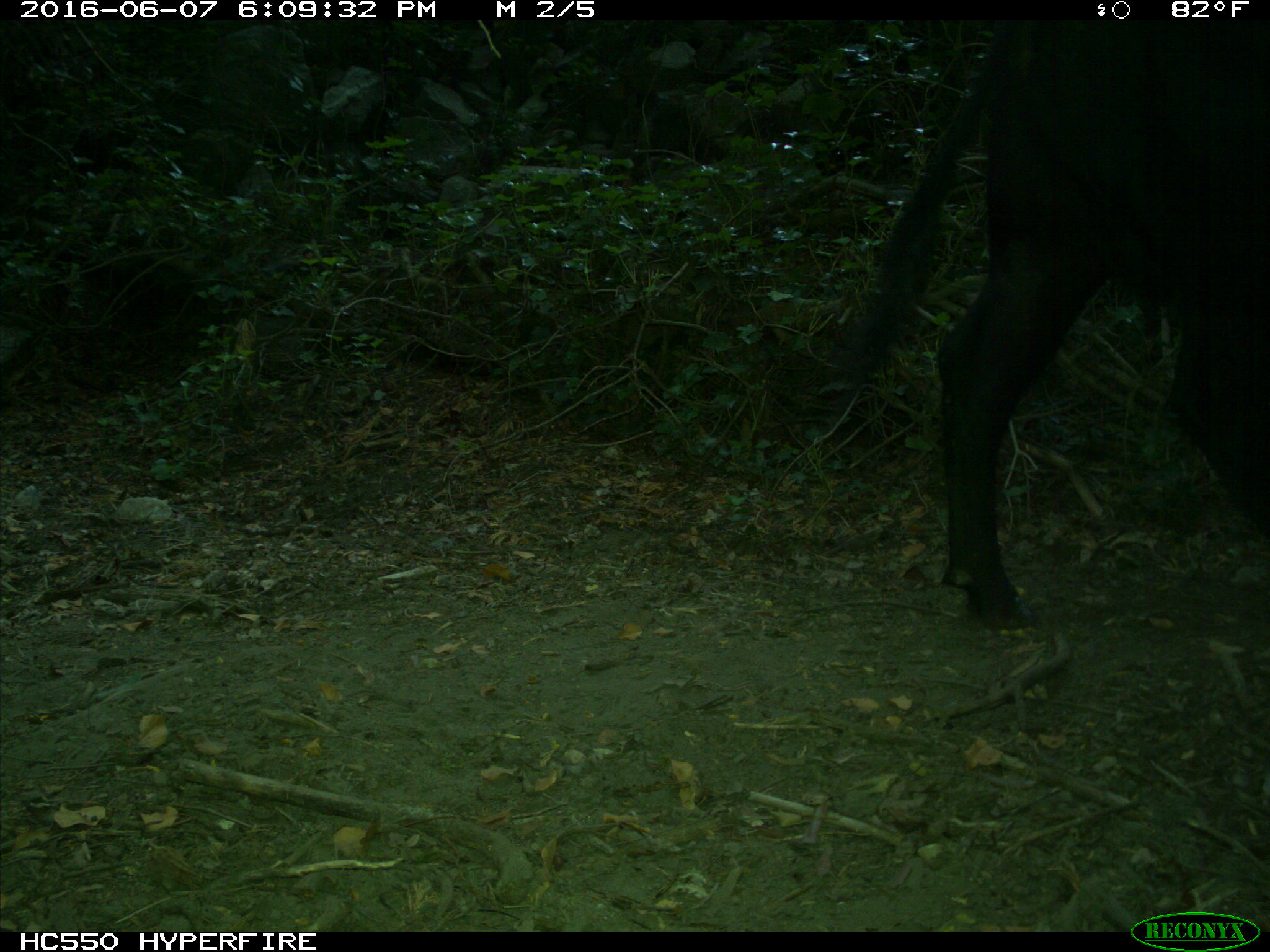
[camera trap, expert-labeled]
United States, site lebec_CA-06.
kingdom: Animalia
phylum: Chordata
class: Mammalia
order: Artiodactyla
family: Bovidae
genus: Bos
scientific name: Bos taurus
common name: domestic cow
Bos taurus (domestic cow).